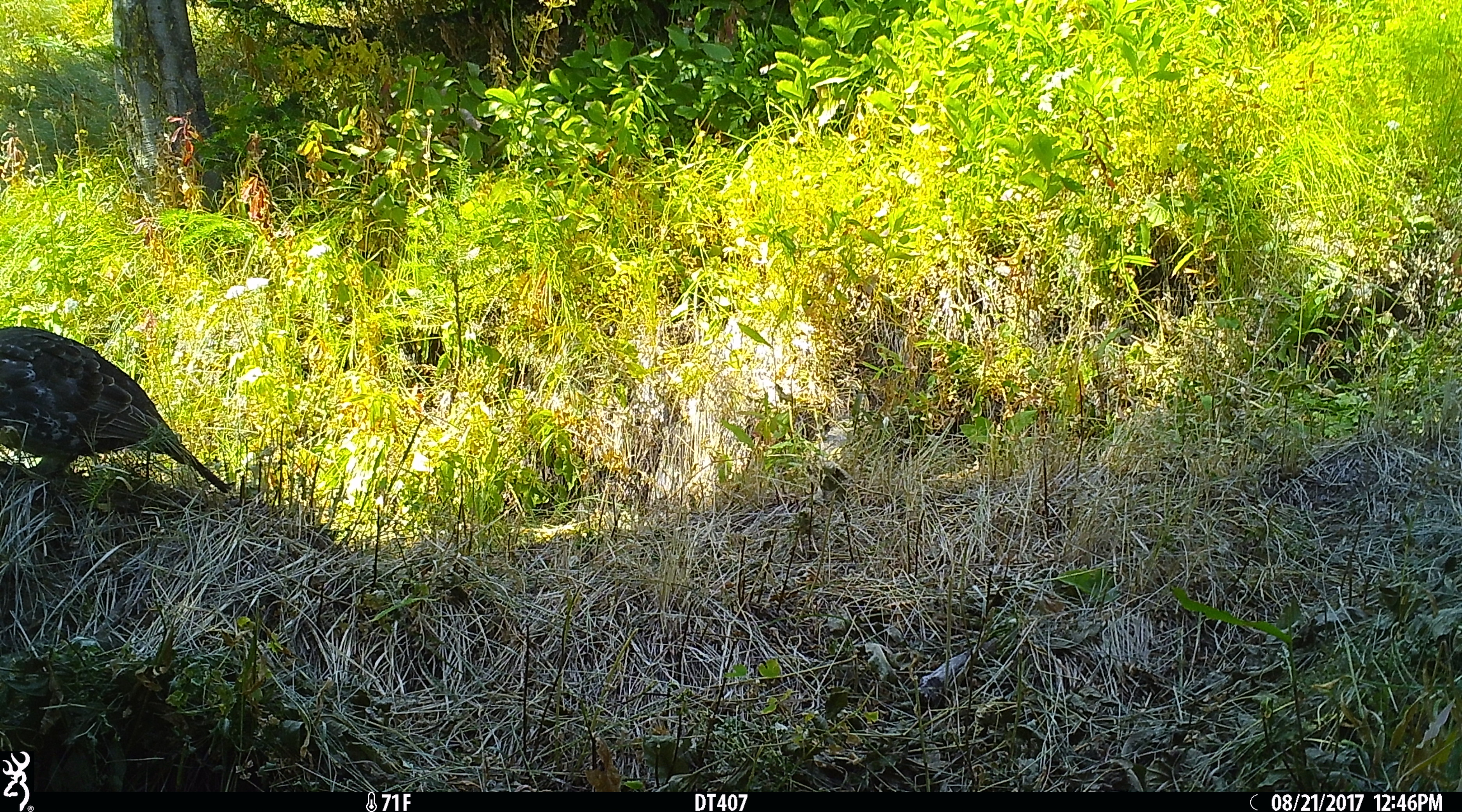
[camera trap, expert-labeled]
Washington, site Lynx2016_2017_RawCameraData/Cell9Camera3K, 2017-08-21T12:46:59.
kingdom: Animalia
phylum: Chordata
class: Aves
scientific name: Aves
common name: birds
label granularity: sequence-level